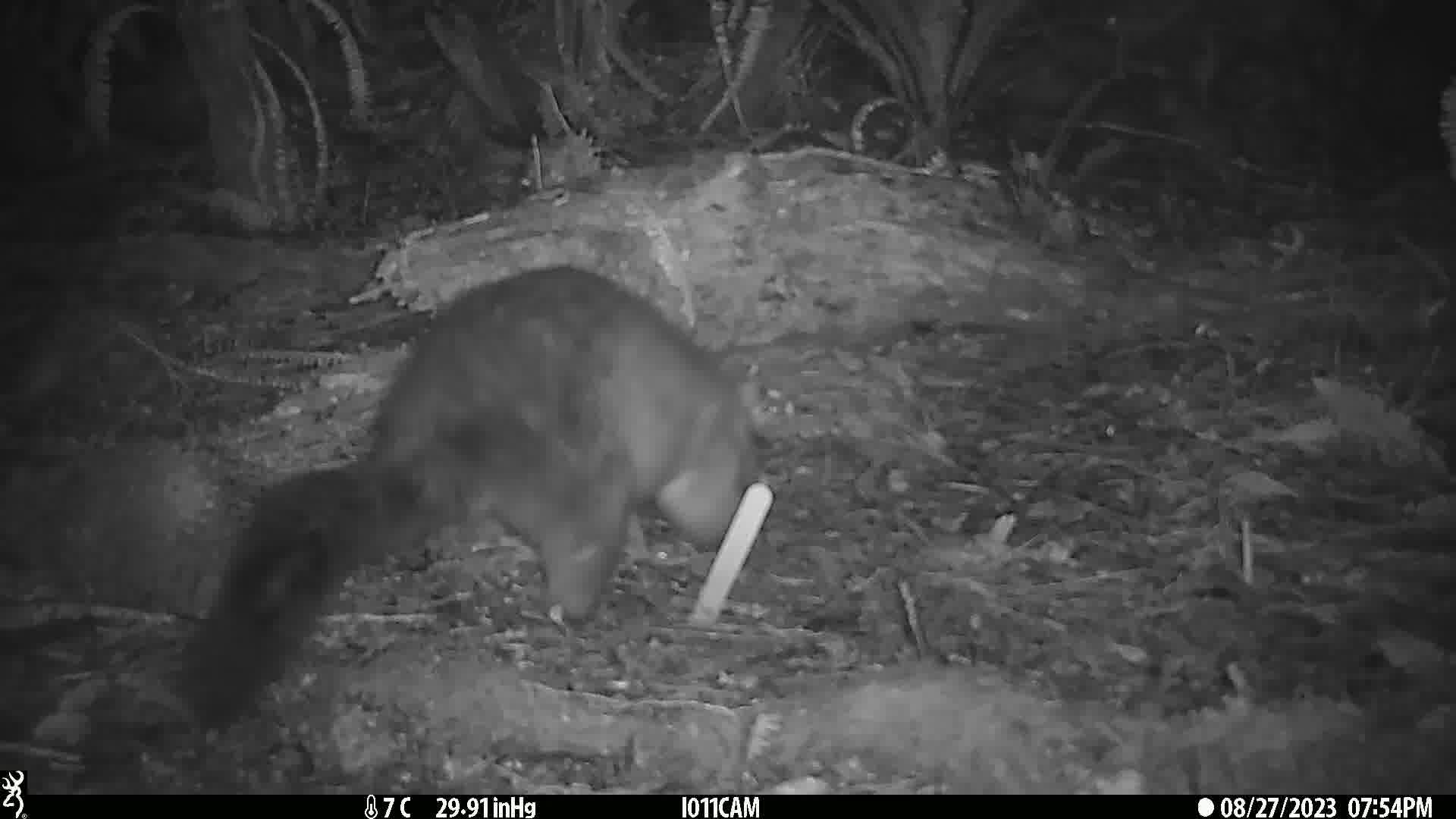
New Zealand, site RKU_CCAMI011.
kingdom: Animalia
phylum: Chordata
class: Mammalia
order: Diprotodontia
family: Phalangeridae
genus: Trichosurus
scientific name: Trichosurus vulpecula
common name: common brushtail possum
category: possum